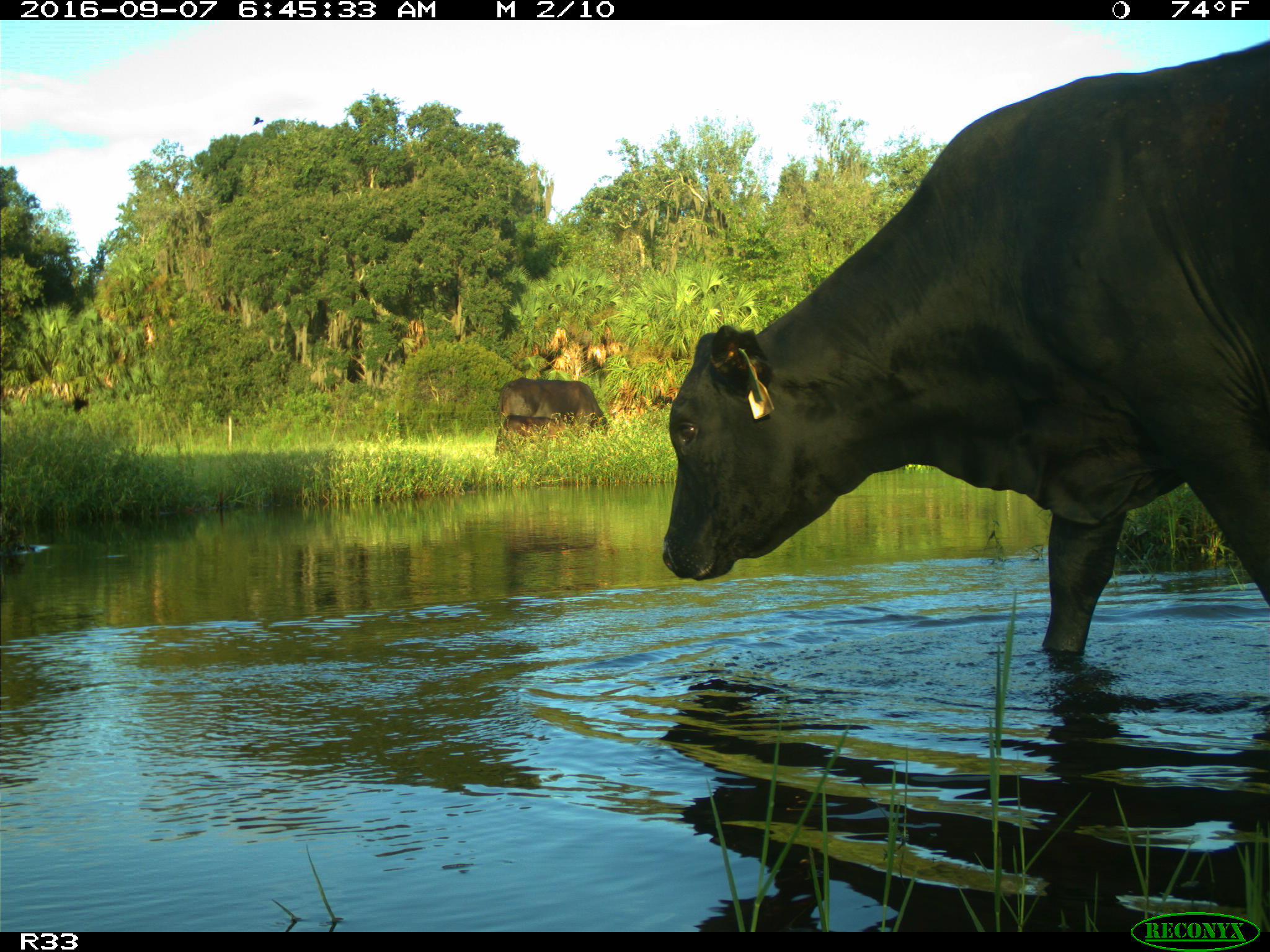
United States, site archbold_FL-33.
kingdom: Animalia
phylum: Chordata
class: Mammalia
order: Artiodactyla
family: Bovidae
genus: Bos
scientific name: Bos taurus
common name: domestic cow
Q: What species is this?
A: Bos taurus (domestic cow).